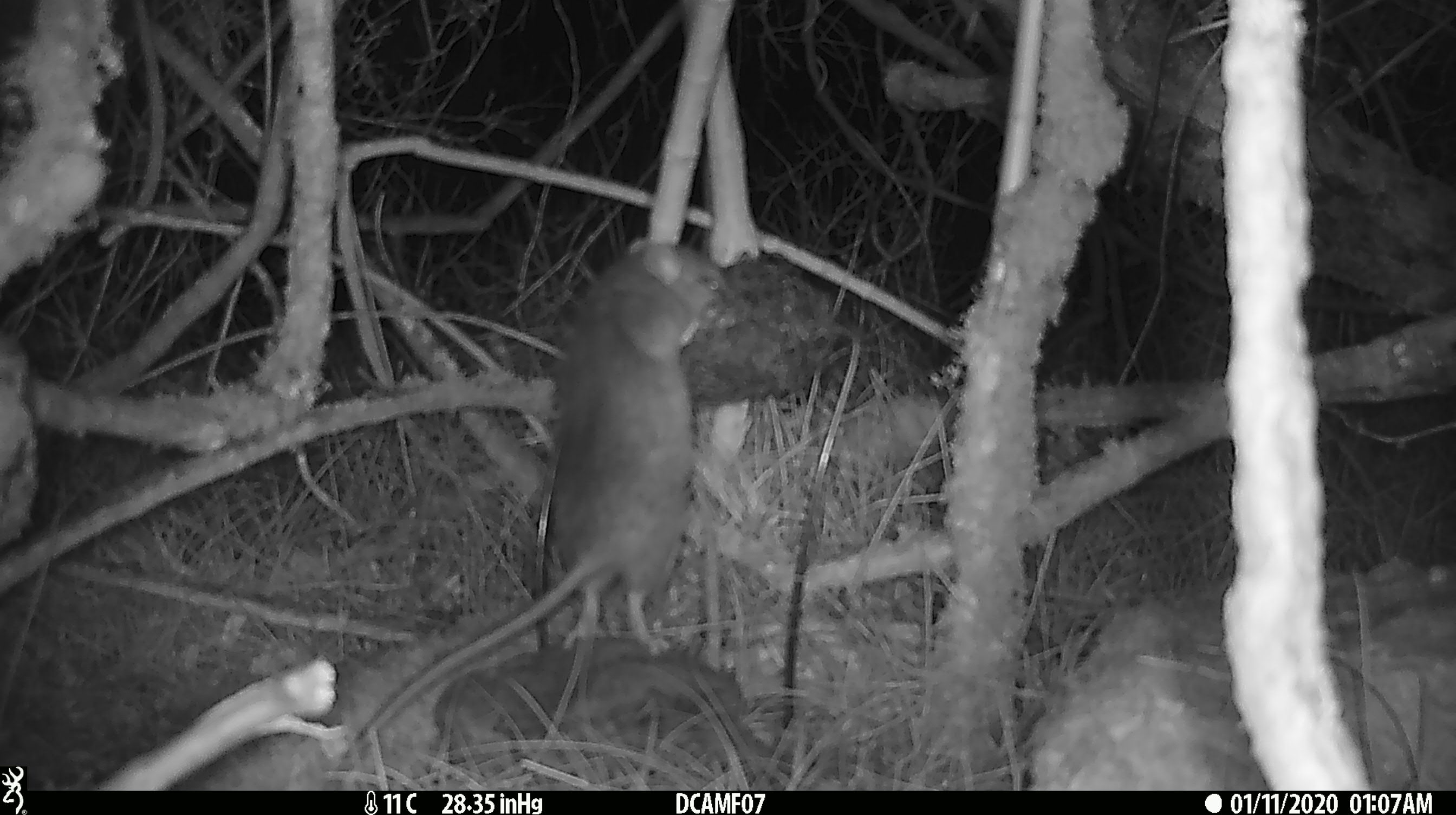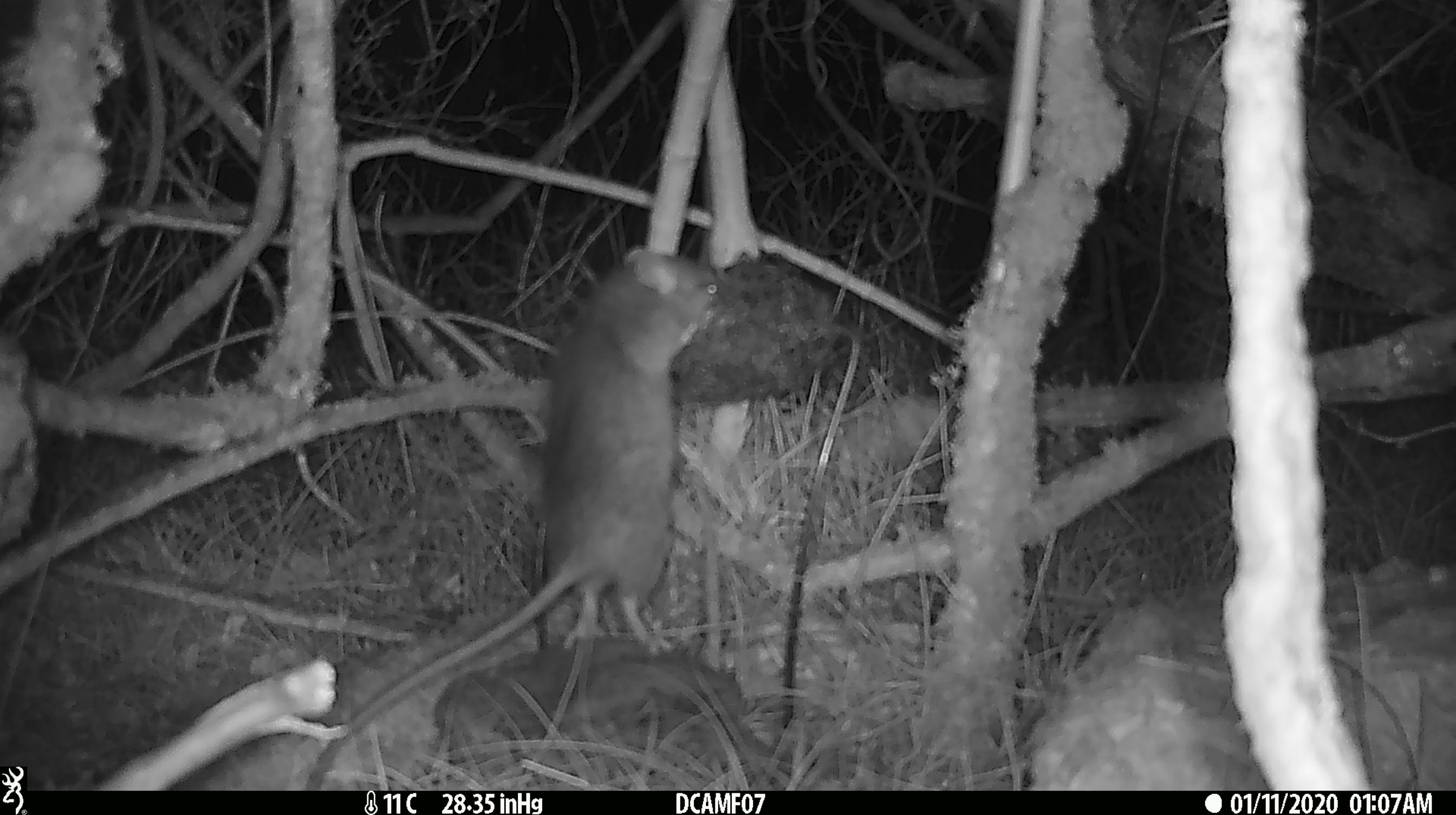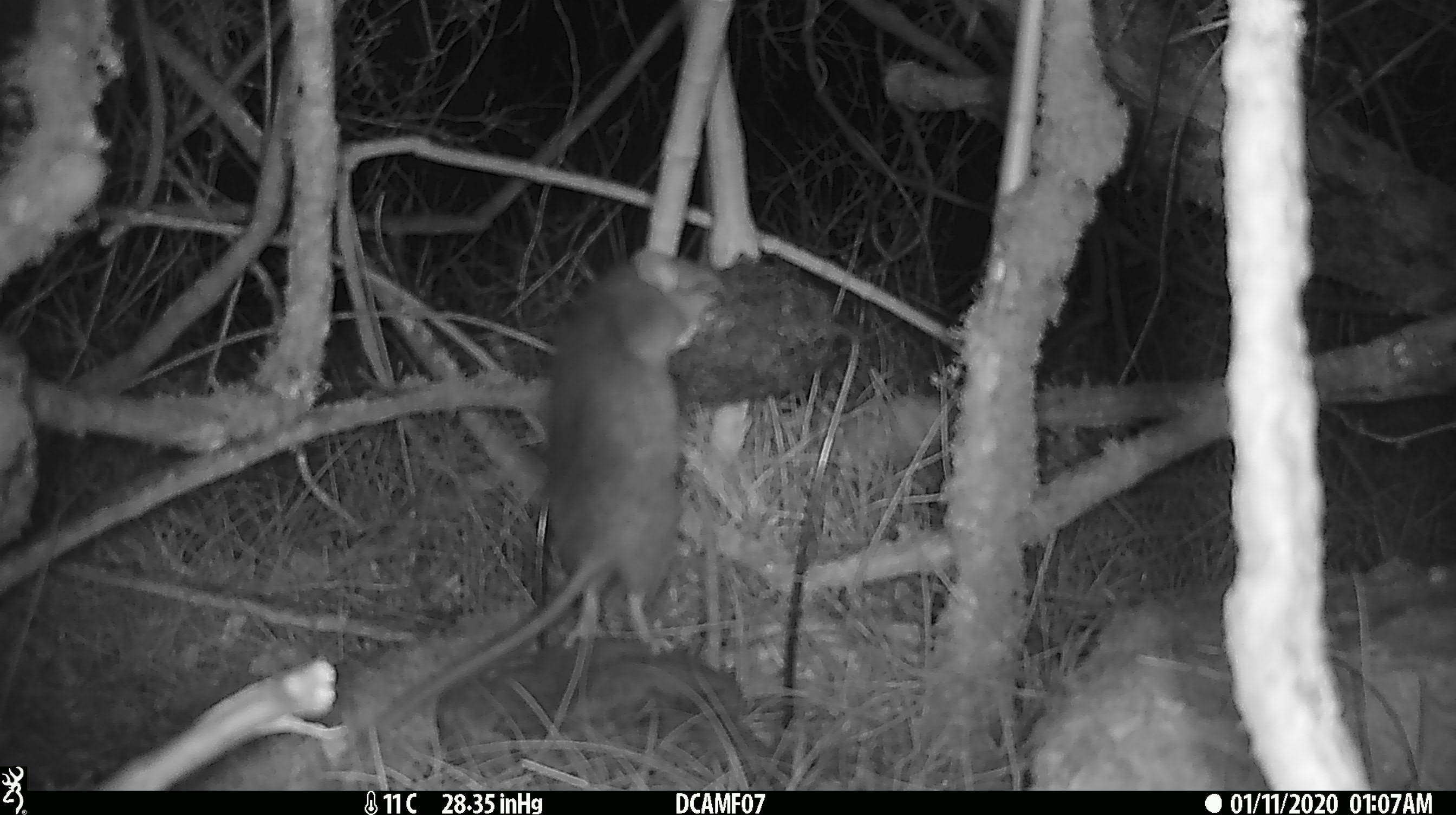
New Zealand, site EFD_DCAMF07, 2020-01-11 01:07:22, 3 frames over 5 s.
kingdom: Animalia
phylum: Chordata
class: Mammalia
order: Rodentia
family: Muridae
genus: Rattus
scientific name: Rattus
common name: rat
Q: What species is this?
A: Rat (Rattus).